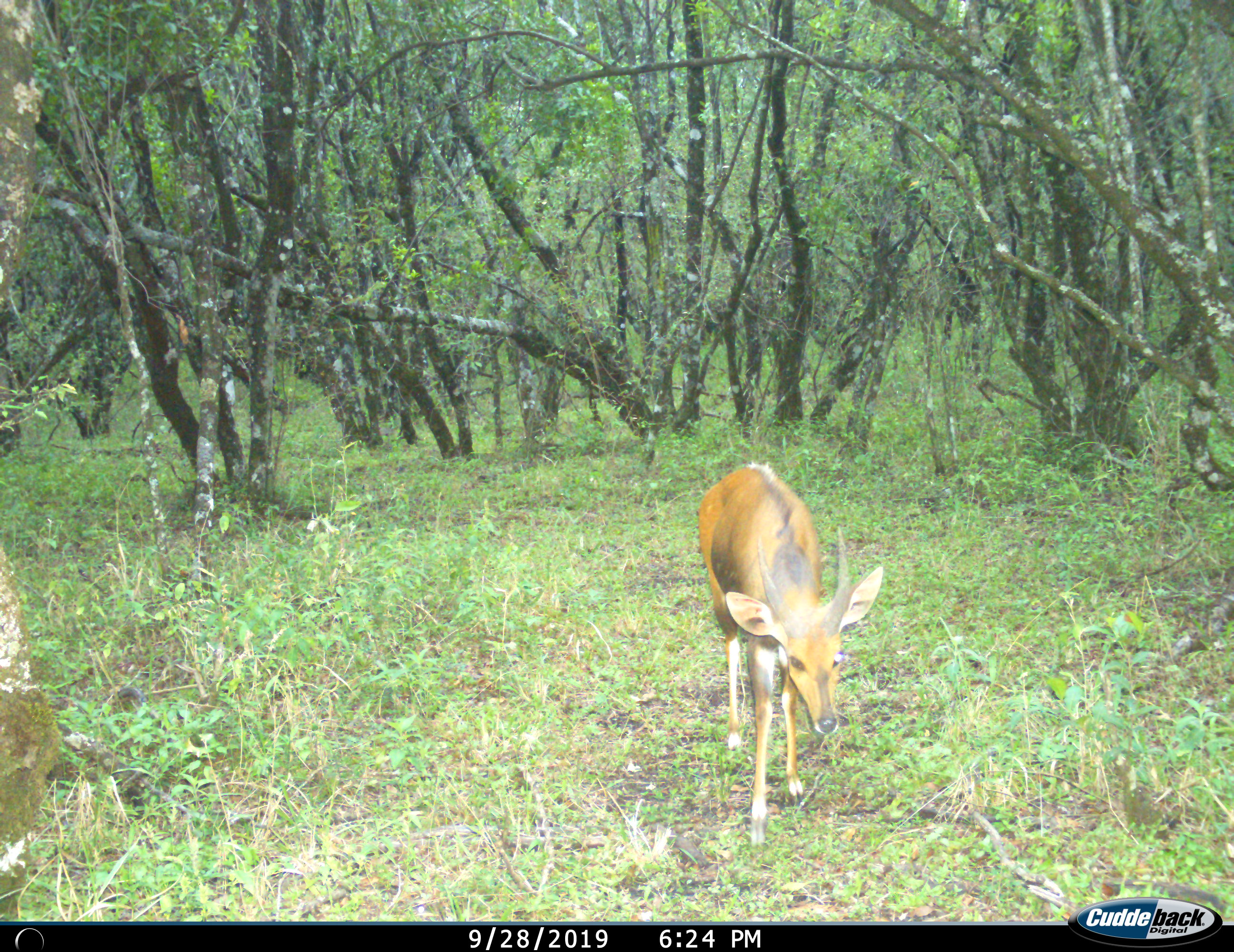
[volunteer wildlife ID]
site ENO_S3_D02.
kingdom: Animalia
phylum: Chordata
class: Mammalia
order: Artiodactyla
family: Bovidae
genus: Tragelaphus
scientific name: Tragelaphus scriptus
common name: bushbuck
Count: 1.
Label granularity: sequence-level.